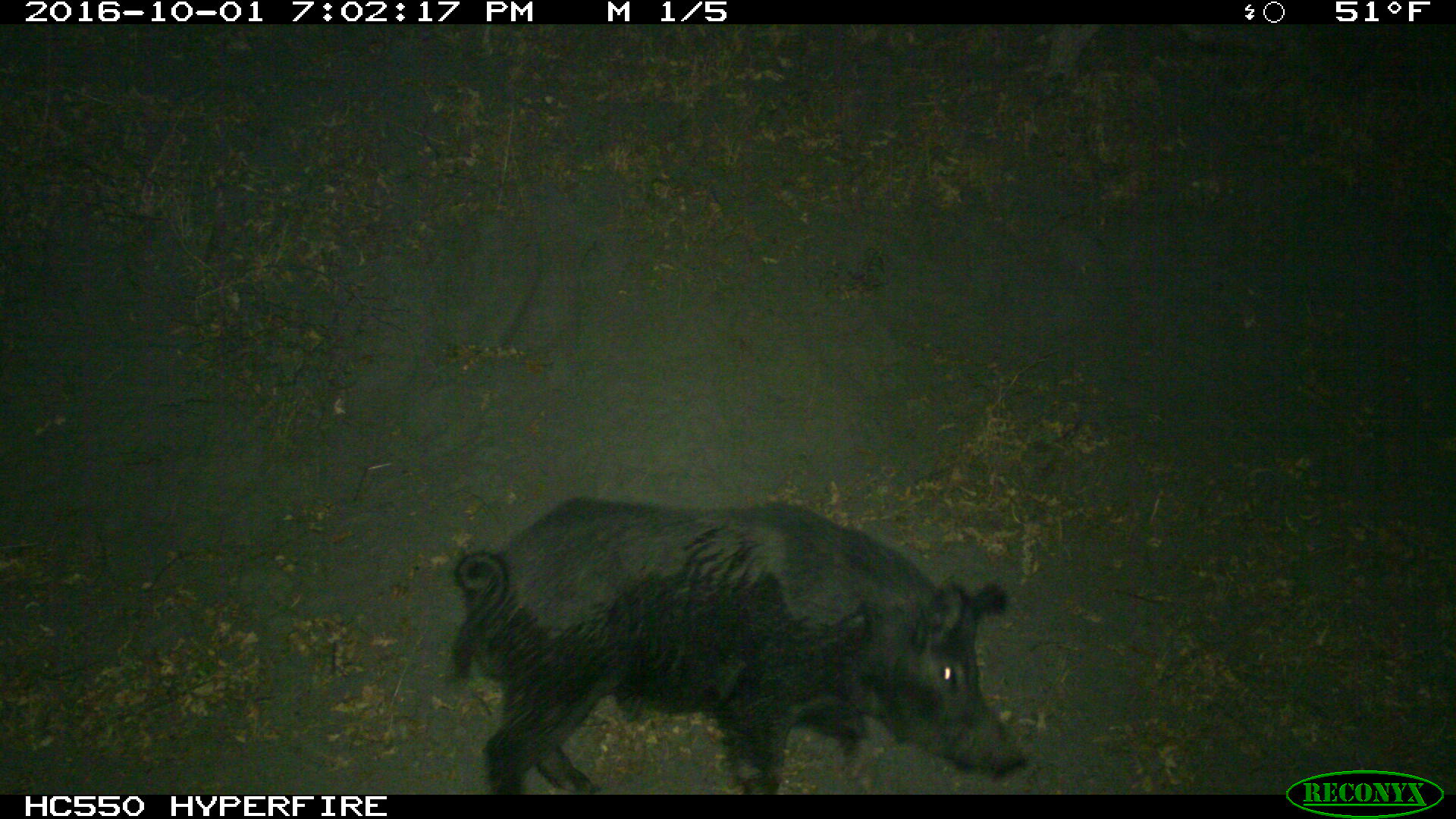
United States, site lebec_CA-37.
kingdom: Animalia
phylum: Chordata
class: Mammalia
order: Artiodactyla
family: Suidae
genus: Sus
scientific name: Sus scrofa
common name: wild boar